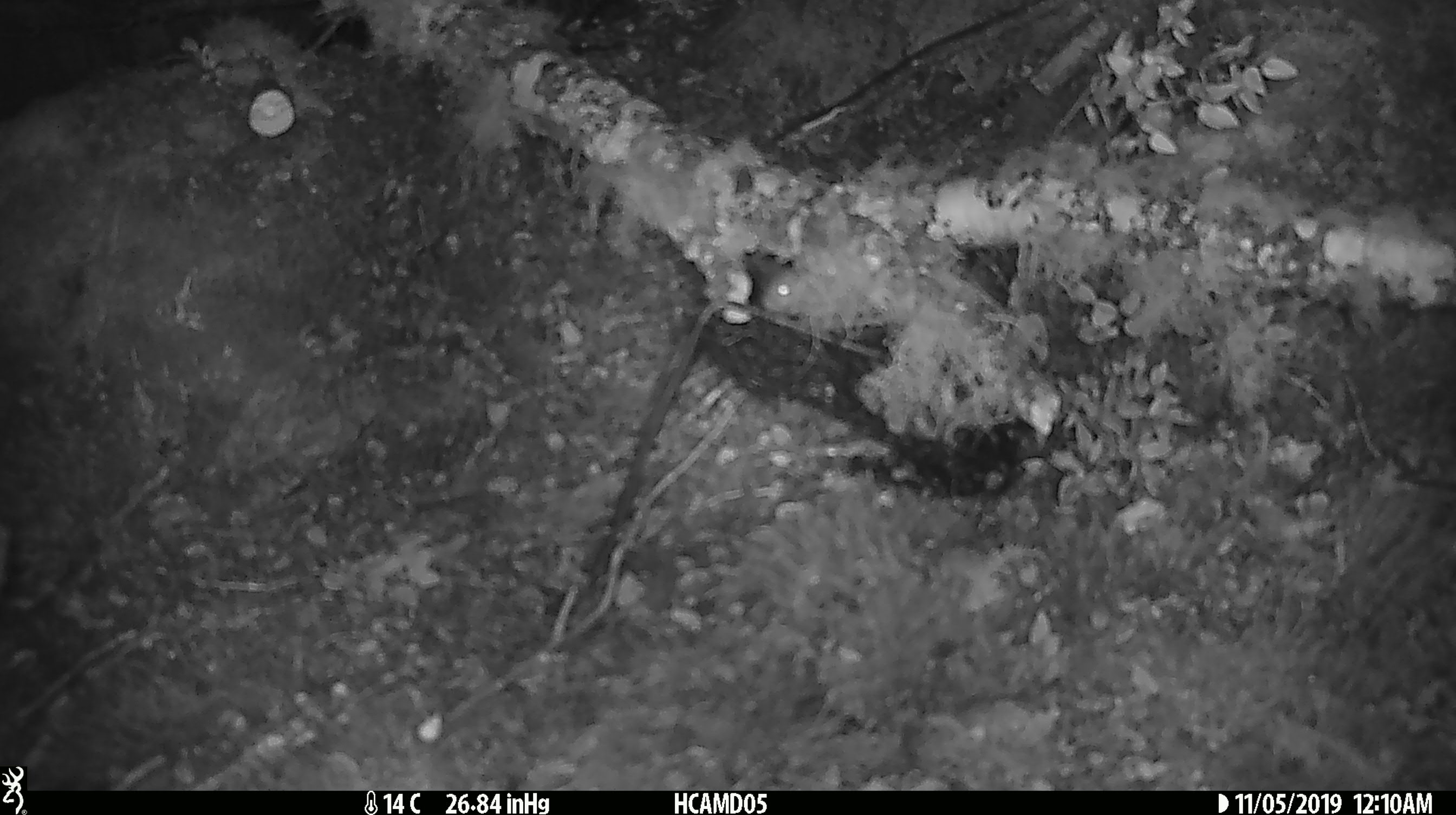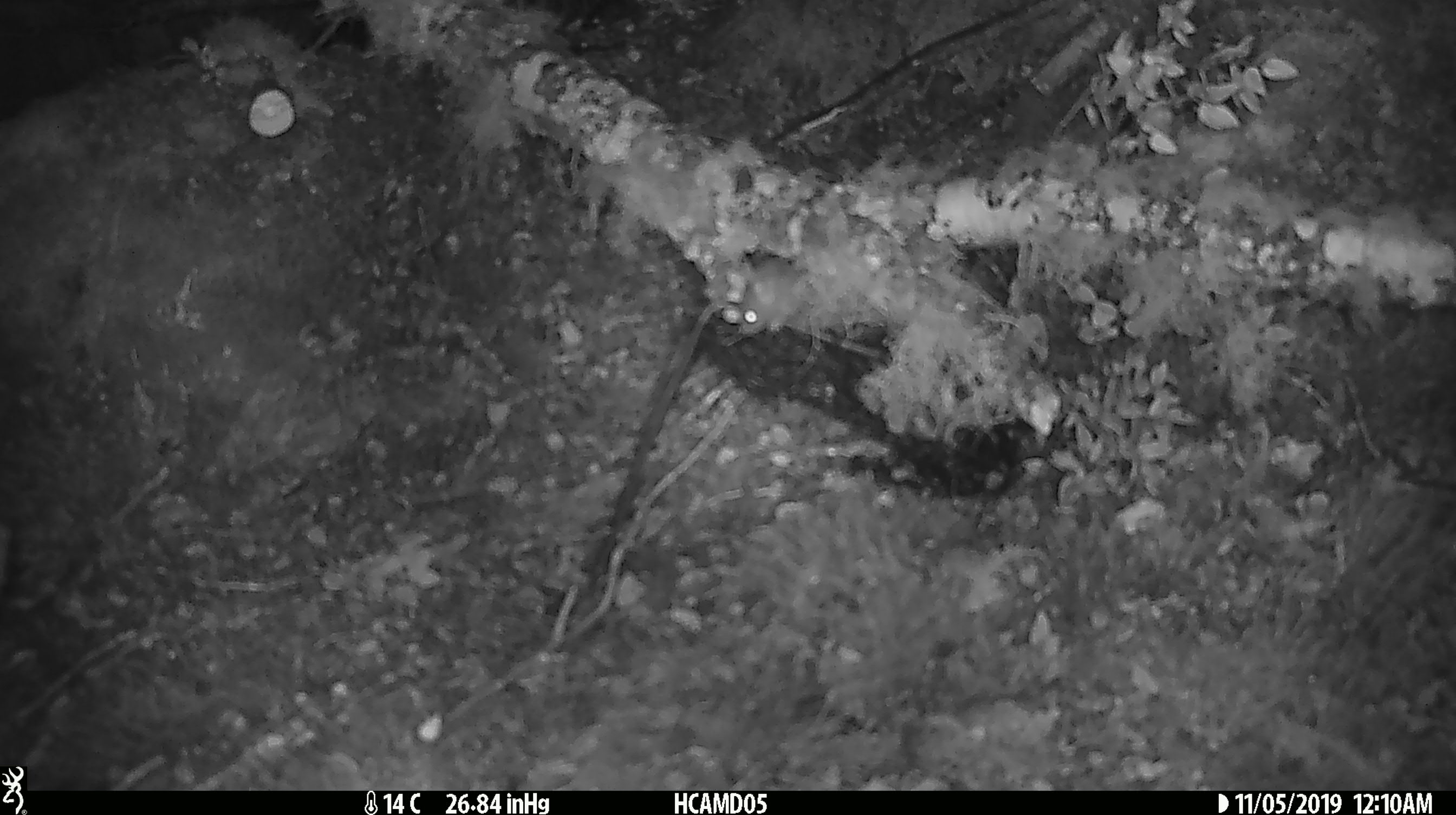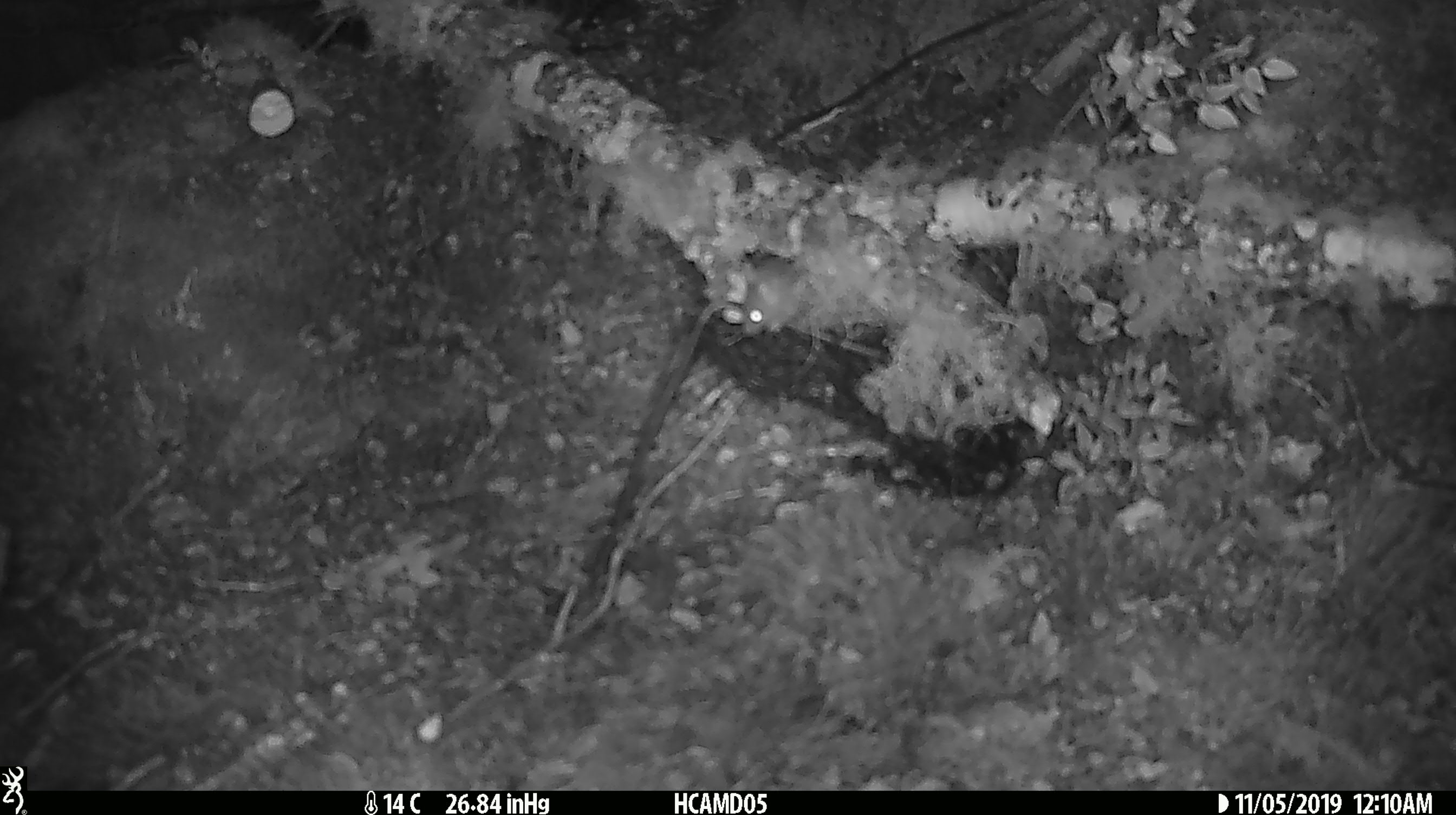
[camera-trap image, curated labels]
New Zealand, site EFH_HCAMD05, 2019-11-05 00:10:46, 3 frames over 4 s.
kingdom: Animalia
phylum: Chordata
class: Mammalia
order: Rodentia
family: Muridae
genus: Mus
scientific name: Mus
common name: mouse